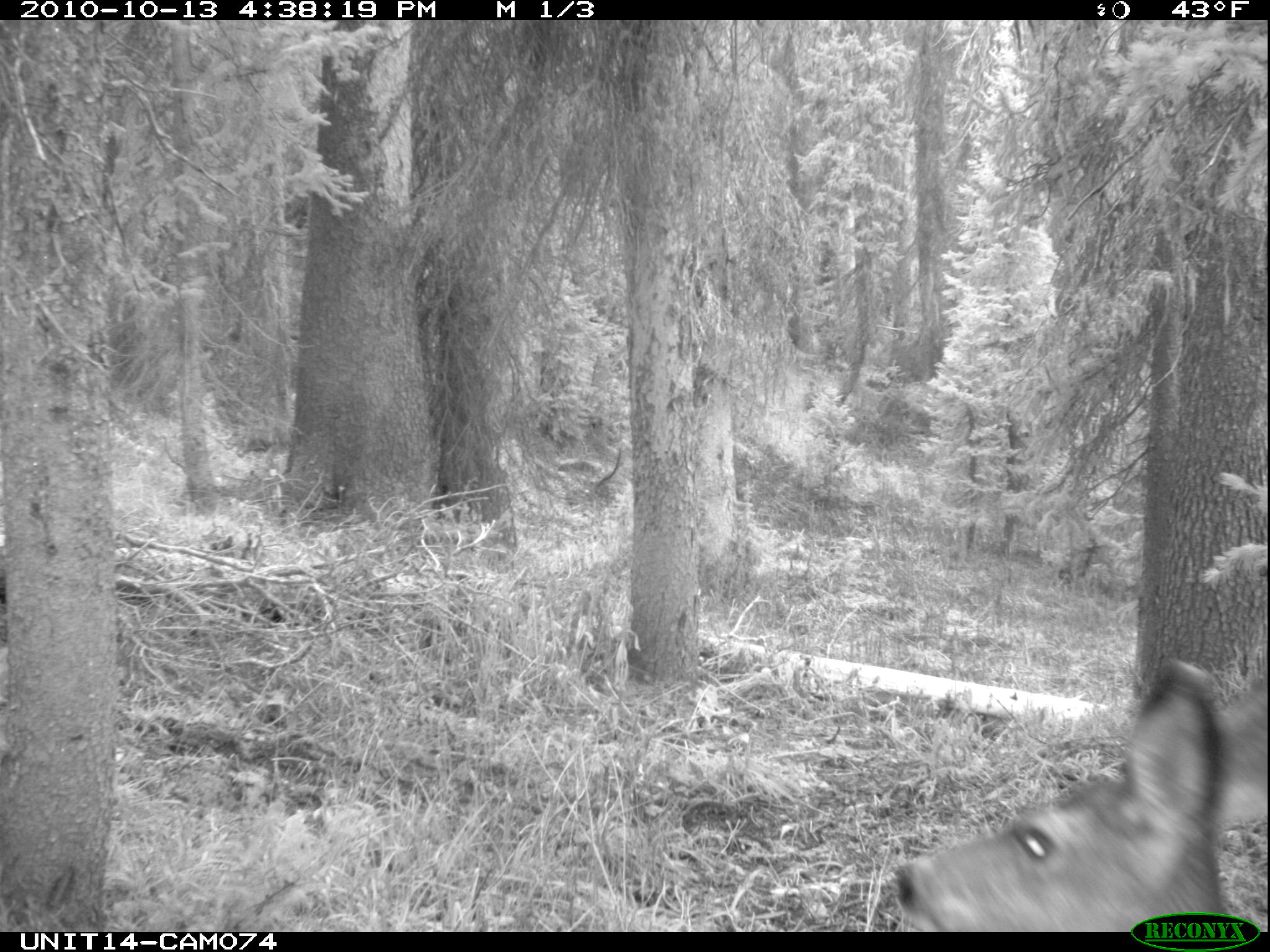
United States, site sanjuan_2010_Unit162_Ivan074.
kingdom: Animalia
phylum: Chordata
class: Mammalia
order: Artiodactyla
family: Cervidae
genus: Odocoileus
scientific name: Odocoileus hemionus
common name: mule deer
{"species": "Odocoileus hemionus (mule deer)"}